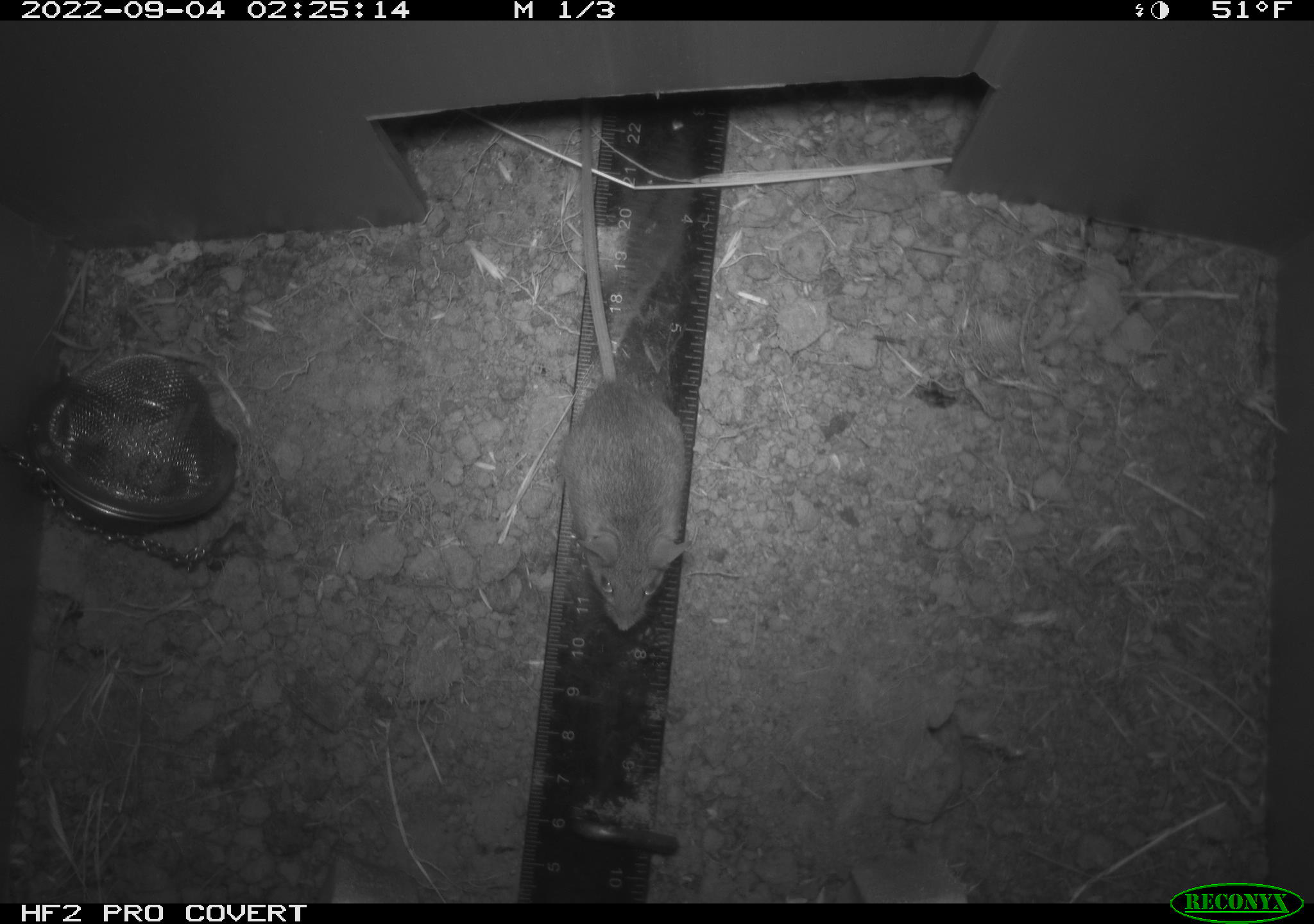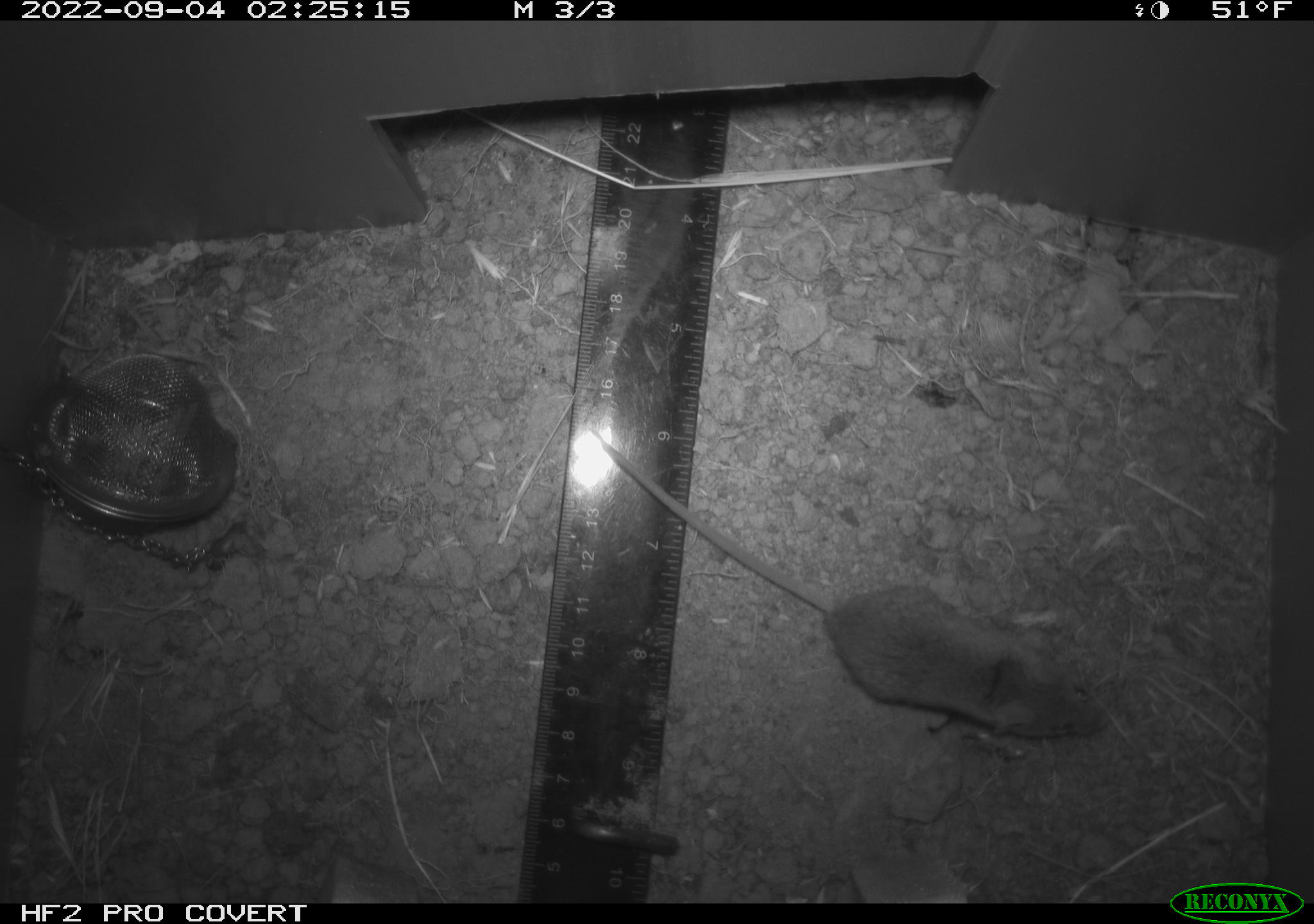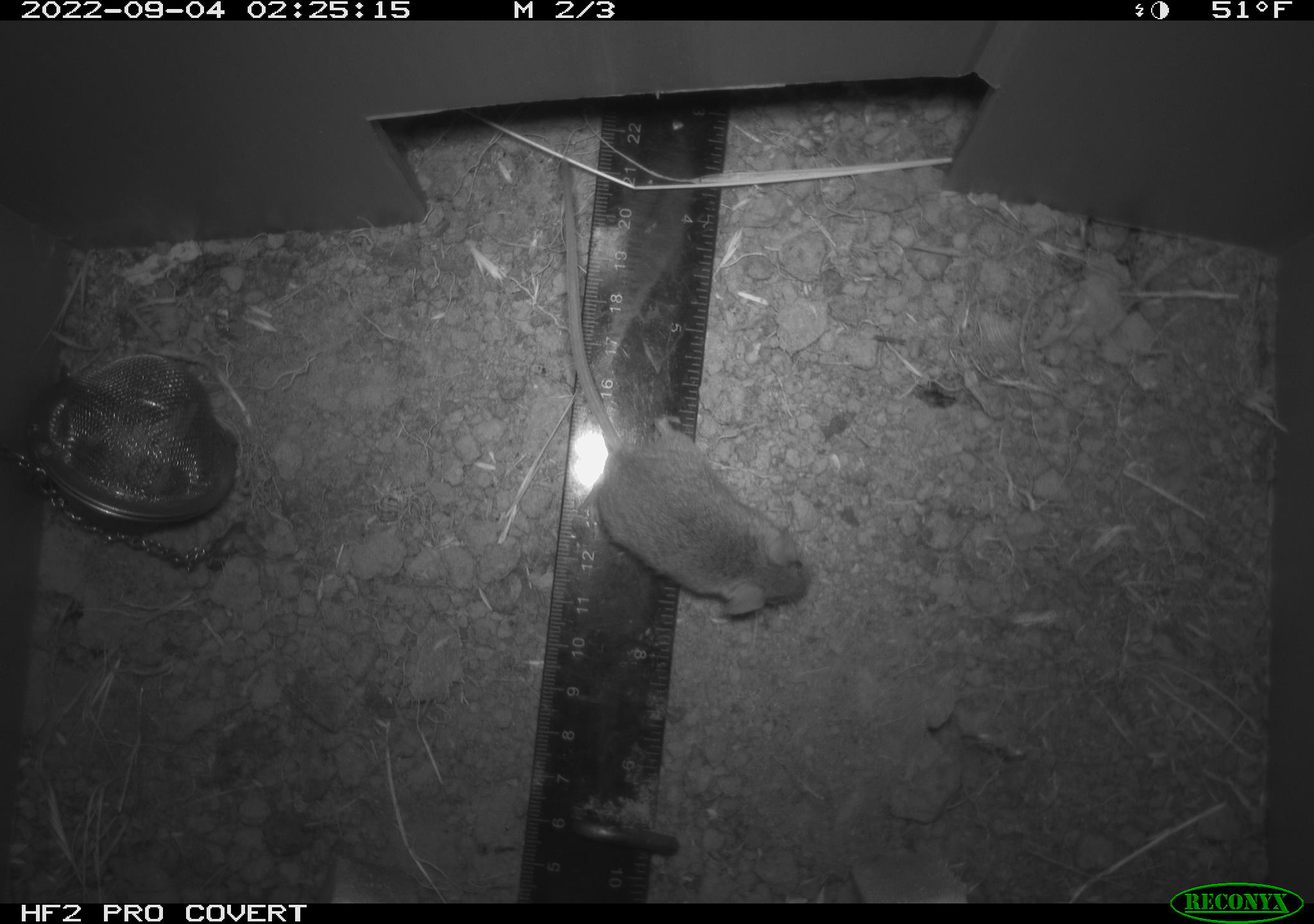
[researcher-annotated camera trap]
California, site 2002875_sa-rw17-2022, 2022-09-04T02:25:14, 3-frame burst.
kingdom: Animalia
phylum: Chordata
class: Mammalia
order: Rodentia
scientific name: Rodentia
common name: mouse species